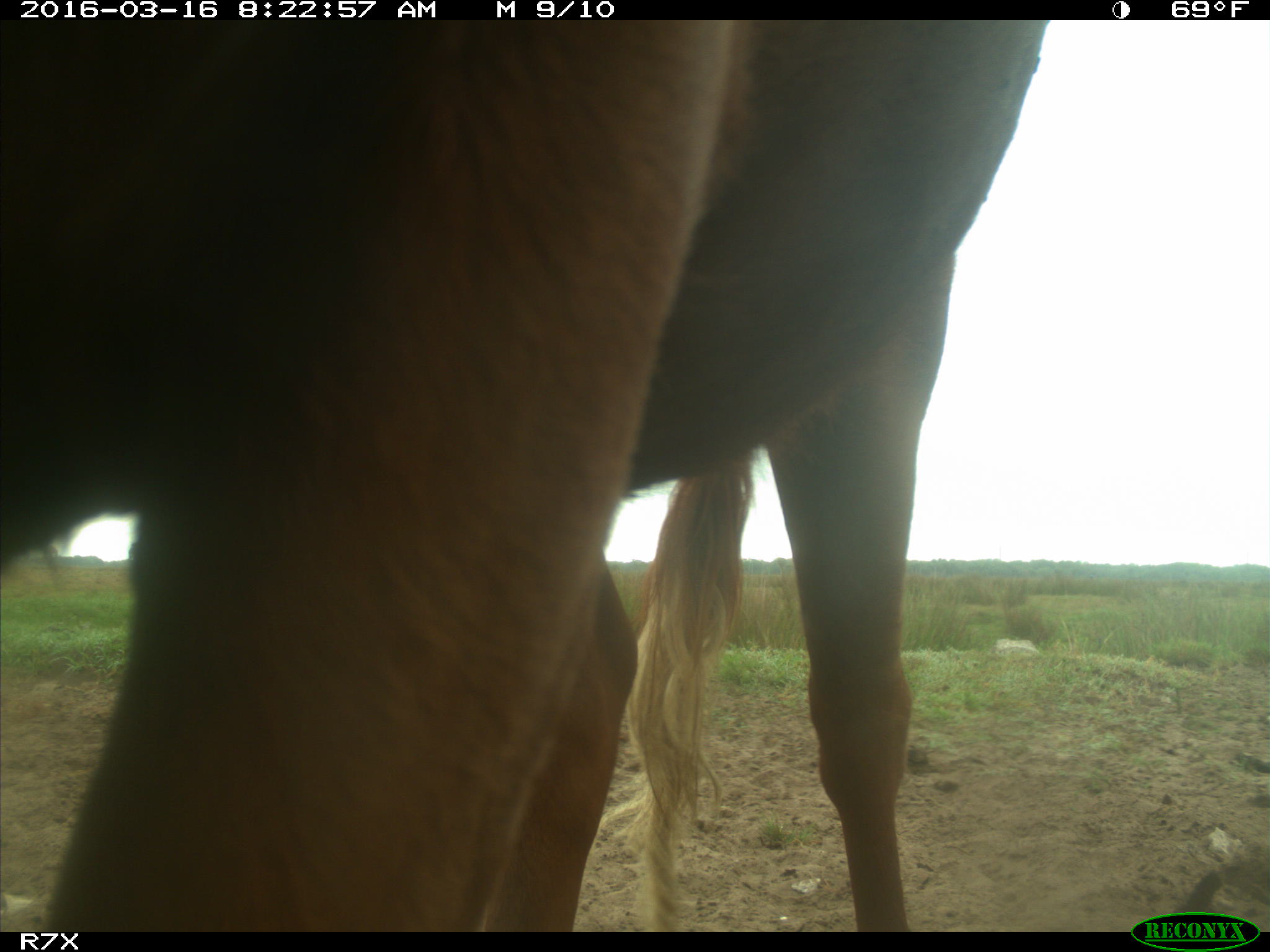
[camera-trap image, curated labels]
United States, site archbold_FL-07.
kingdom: Animalia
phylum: Chordata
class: Mammalia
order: Artiodactyla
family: Bovidae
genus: Bos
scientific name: Bos taurus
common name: domestic cow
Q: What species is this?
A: Bos taurus (domestic cow).